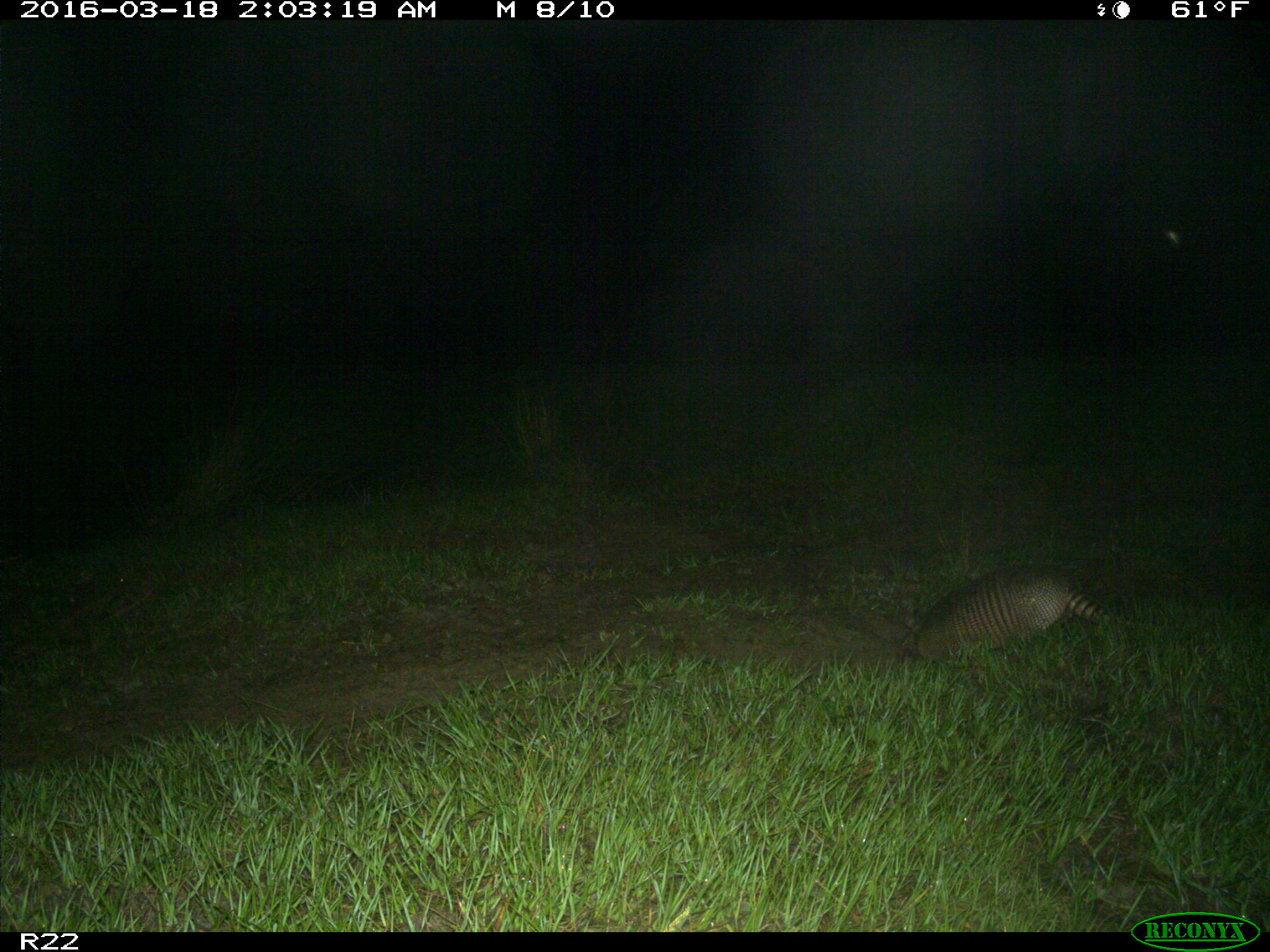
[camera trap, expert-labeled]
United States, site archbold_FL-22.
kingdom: Animalia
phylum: Chordata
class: Mammalia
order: Cingulata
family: Dasypodidae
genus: Dasypus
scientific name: Dasypus novemcinctus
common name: nine-banded armadillo